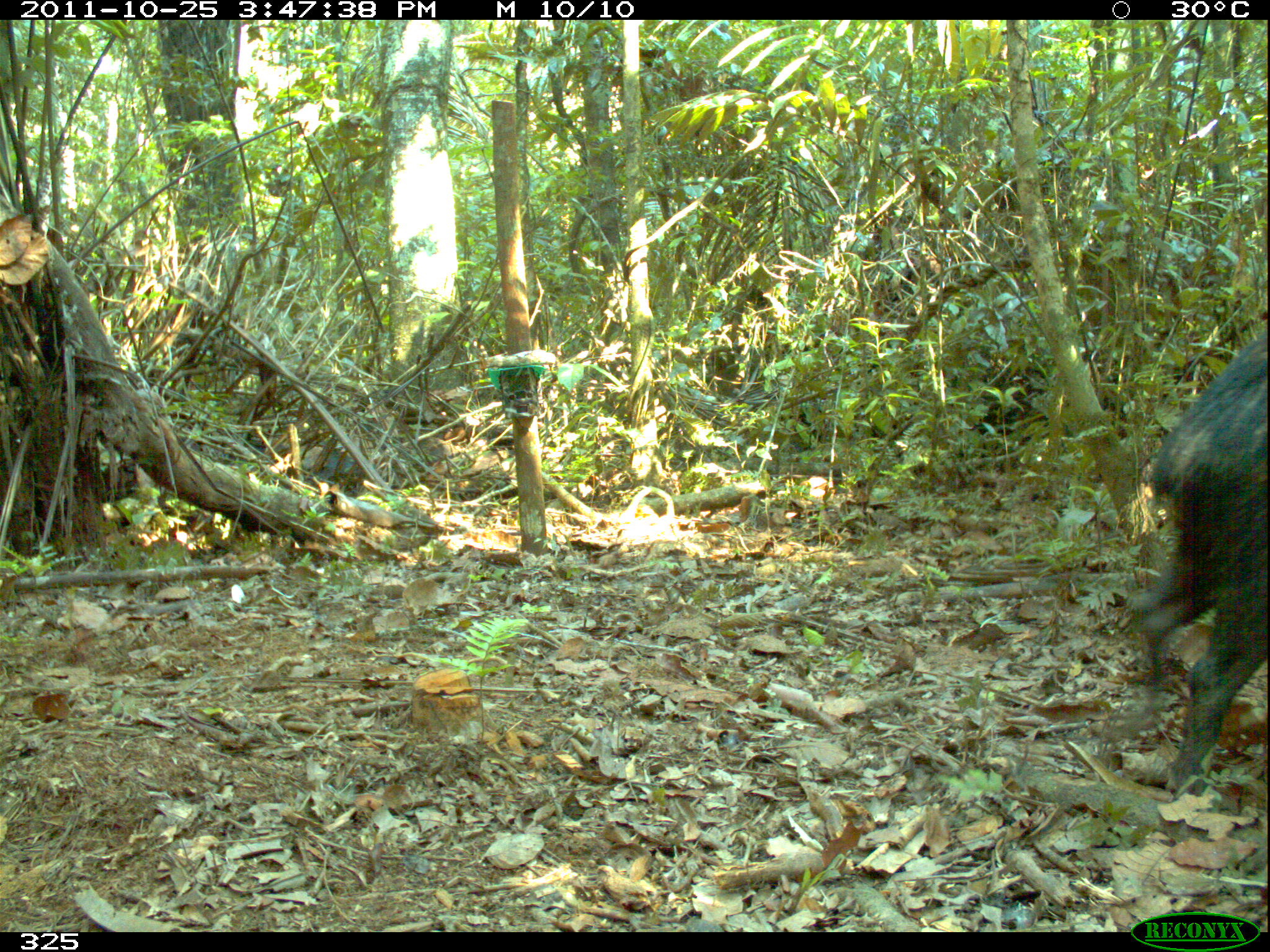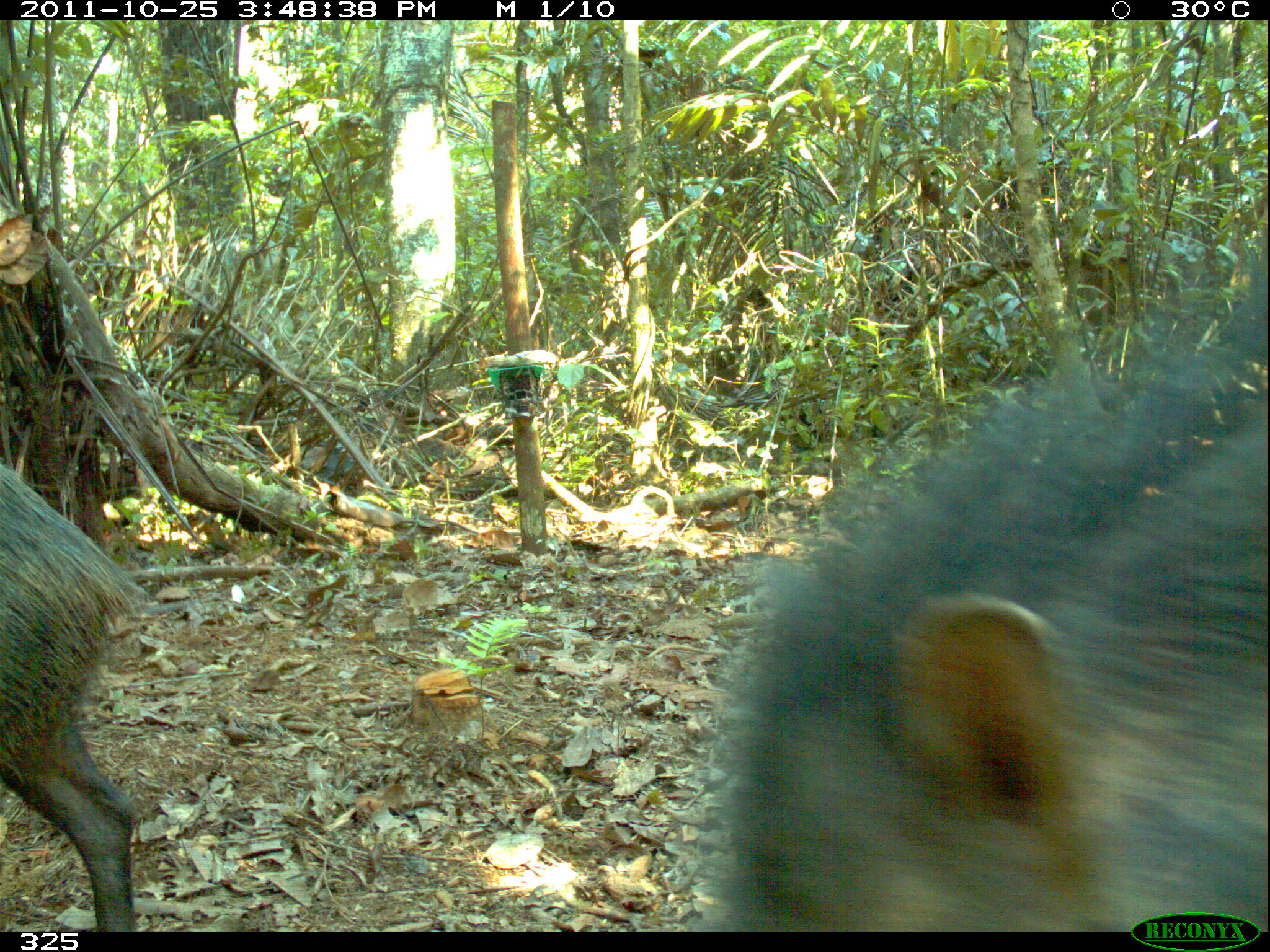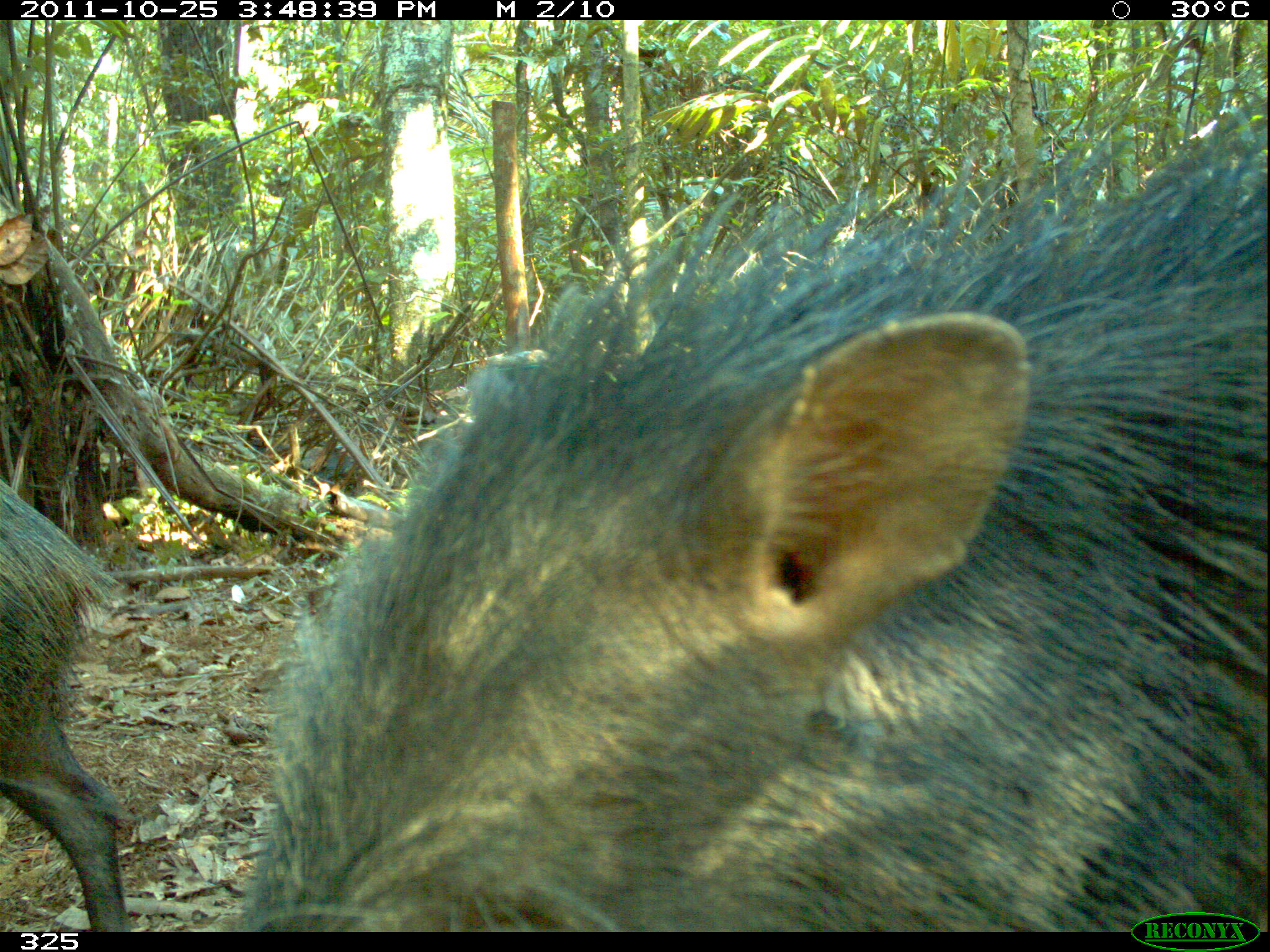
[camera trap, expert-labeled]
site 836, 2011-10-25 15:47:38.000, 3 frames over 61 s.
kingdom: Animalia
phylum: Chordata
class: Mammalia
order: Artiodactyla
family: Tayassuidae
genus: Tayassu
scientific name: Tayassu pecari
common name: white-lipped peccary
Tayassu pecari (white-lipped peccary).